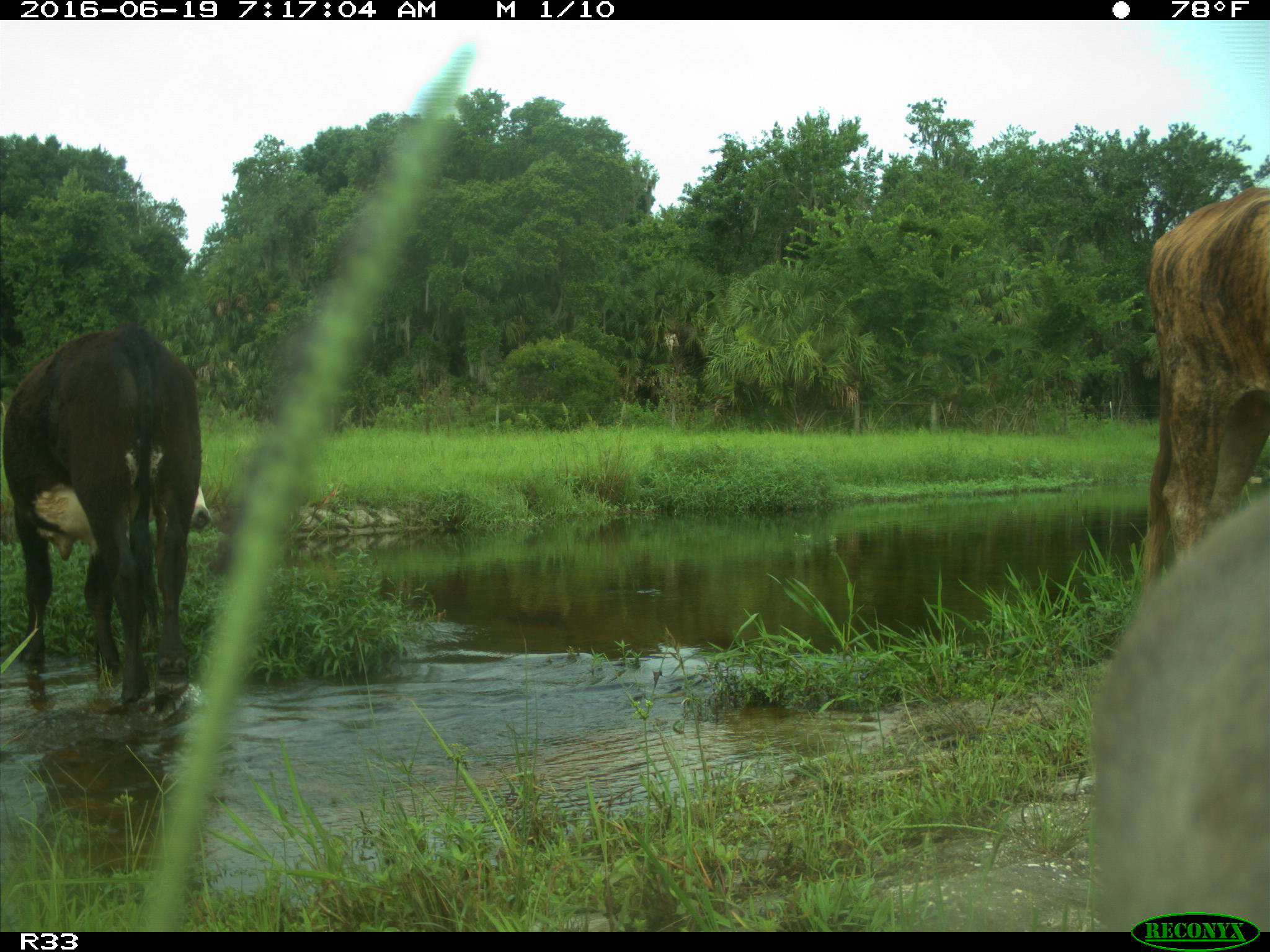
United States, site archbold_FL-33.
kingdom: Animalia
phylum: Chordata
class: Mammalia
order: Artiodactyla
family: Bovidae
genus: Bos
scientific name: Bos taurus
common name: domestic cow